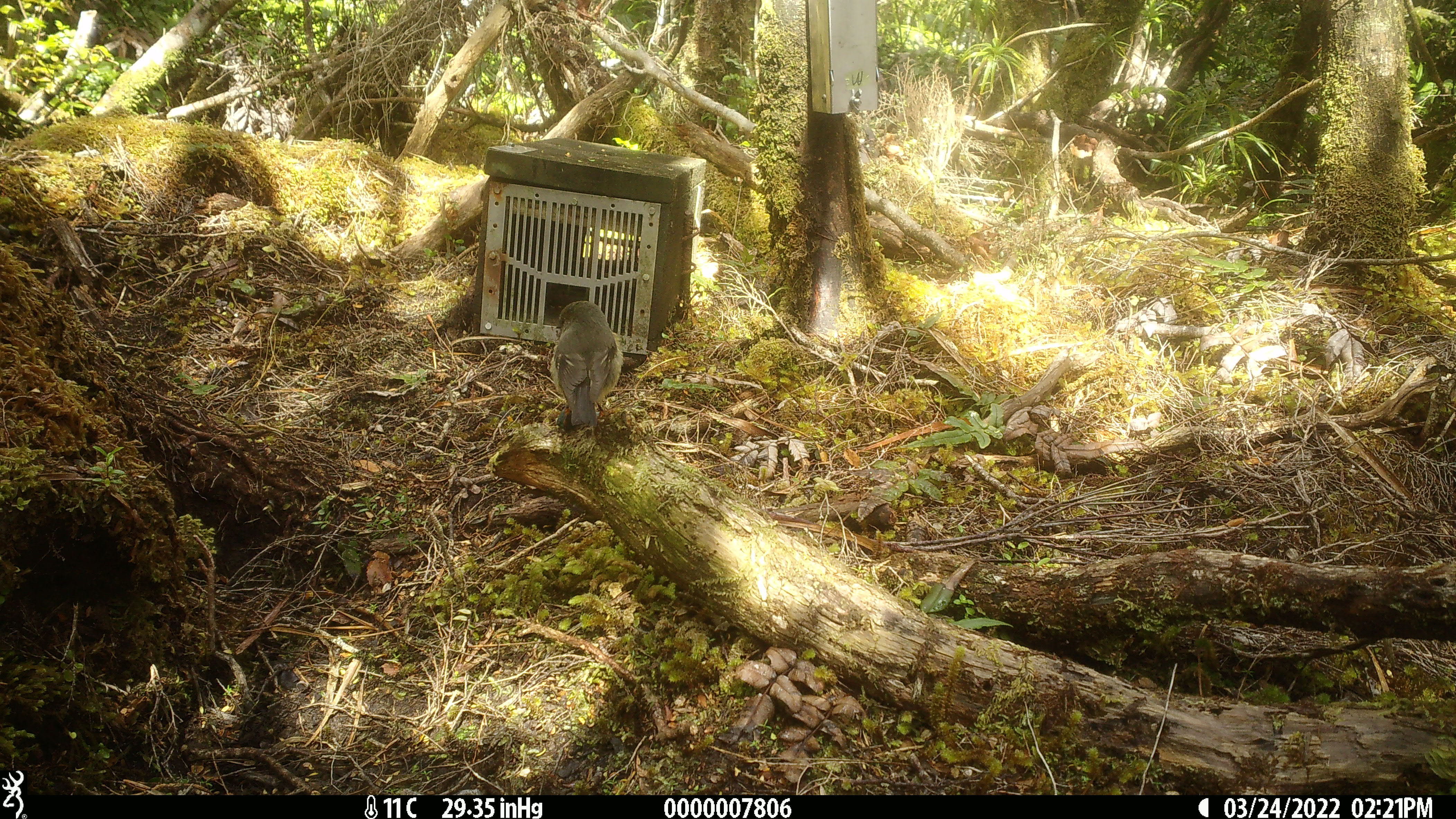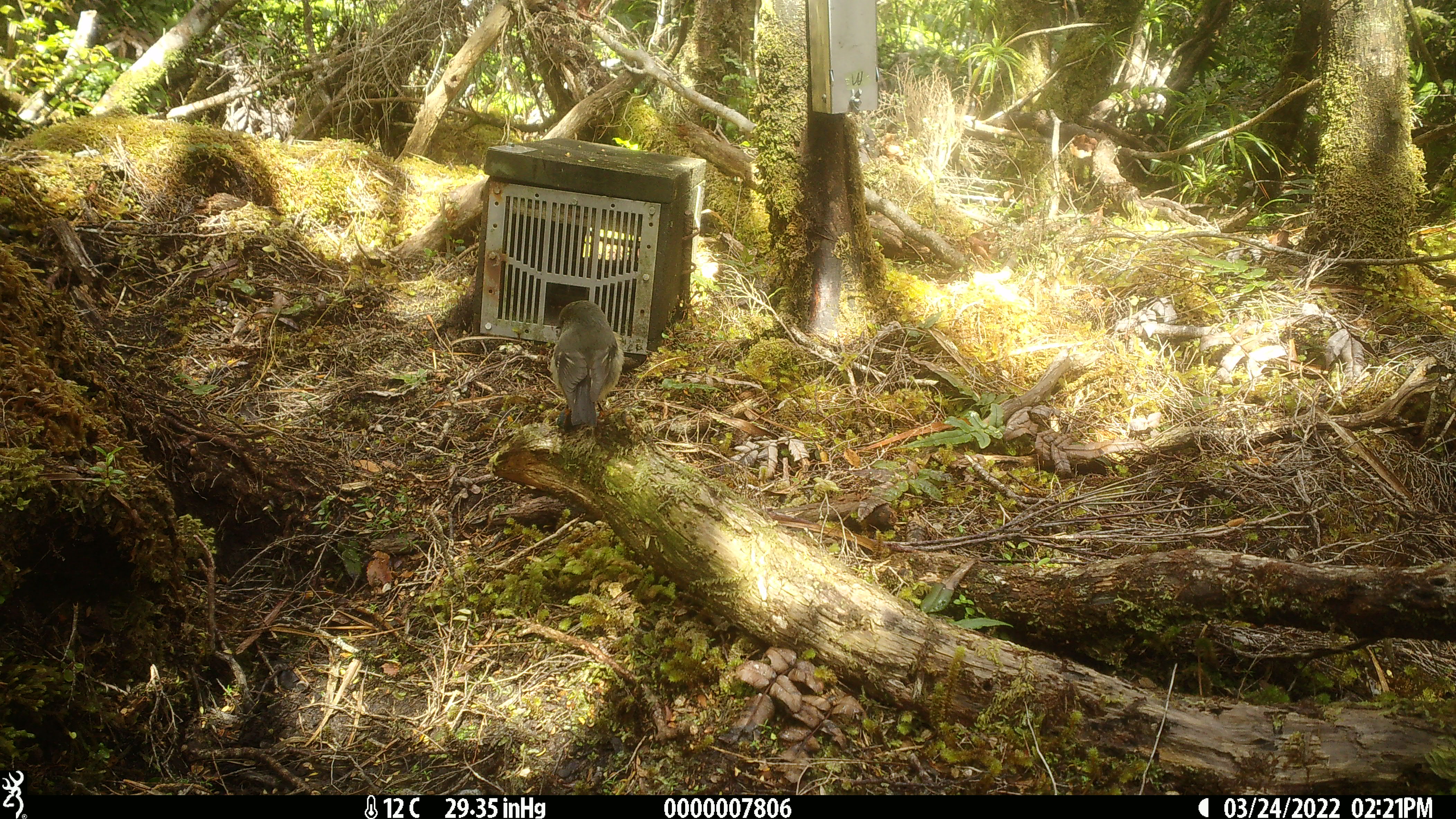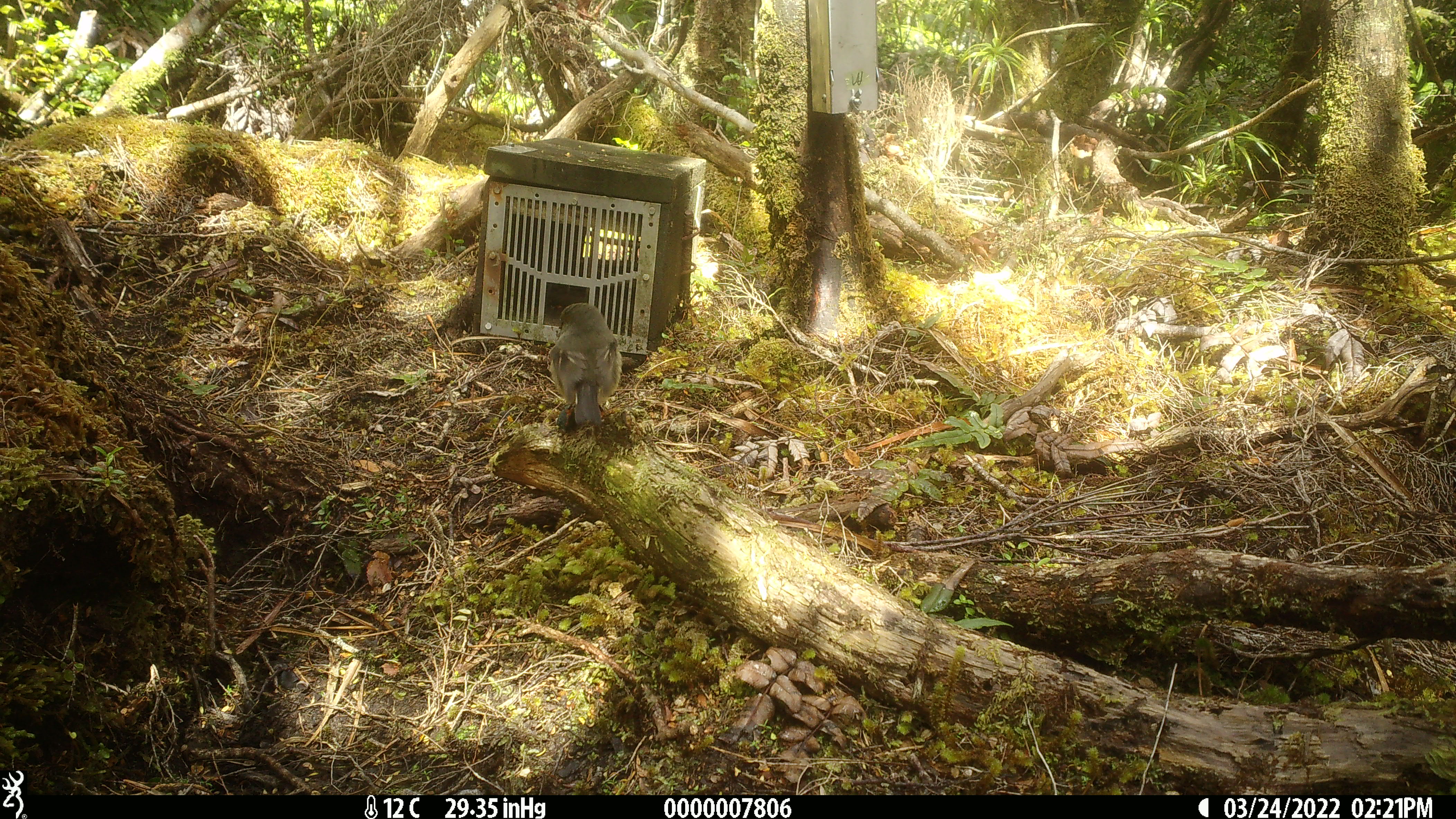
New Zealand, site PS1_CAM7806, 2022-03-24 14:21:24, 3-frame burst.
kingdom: Animalia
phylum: Chordata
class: Aves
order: Passeriformes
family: Petroicidae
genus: Petroica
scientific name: Petroica macrocephala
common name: tomtit